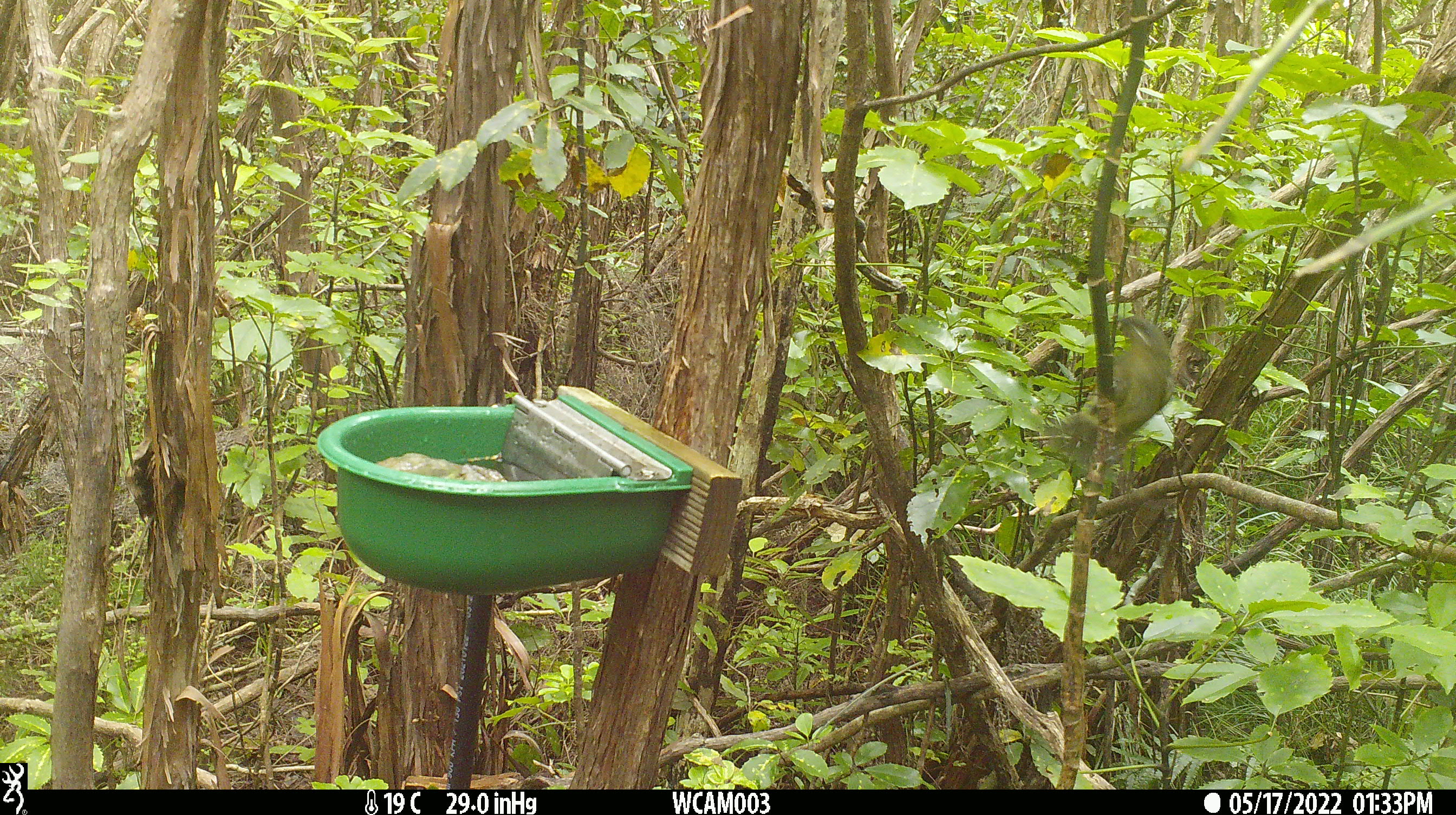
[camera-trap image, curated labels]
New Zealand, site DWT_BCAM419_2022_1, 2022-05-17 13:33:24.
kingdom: Animalia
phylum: Chordata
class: Aves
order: Passeriformes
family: Meliphagidae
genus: Anthornis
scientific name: Anthornis melanura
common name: new zealand bellbird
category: bellbird